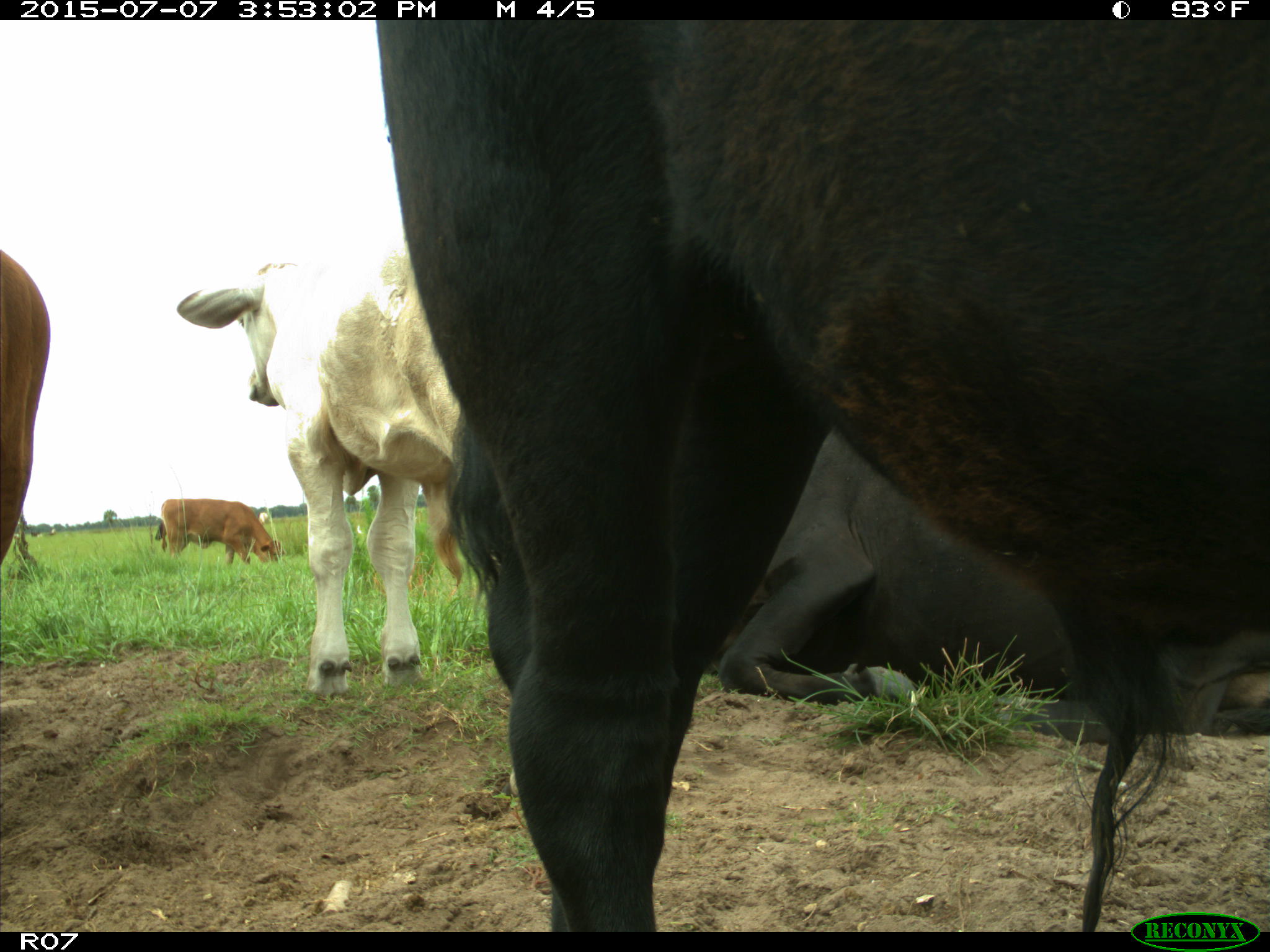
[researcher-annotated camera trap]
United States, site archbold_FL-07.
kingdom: Animalia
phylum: Chordata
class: Mammalia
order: Artiodactyla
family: Bovidae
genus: Bos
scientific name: Bos taurus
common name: domestic cow